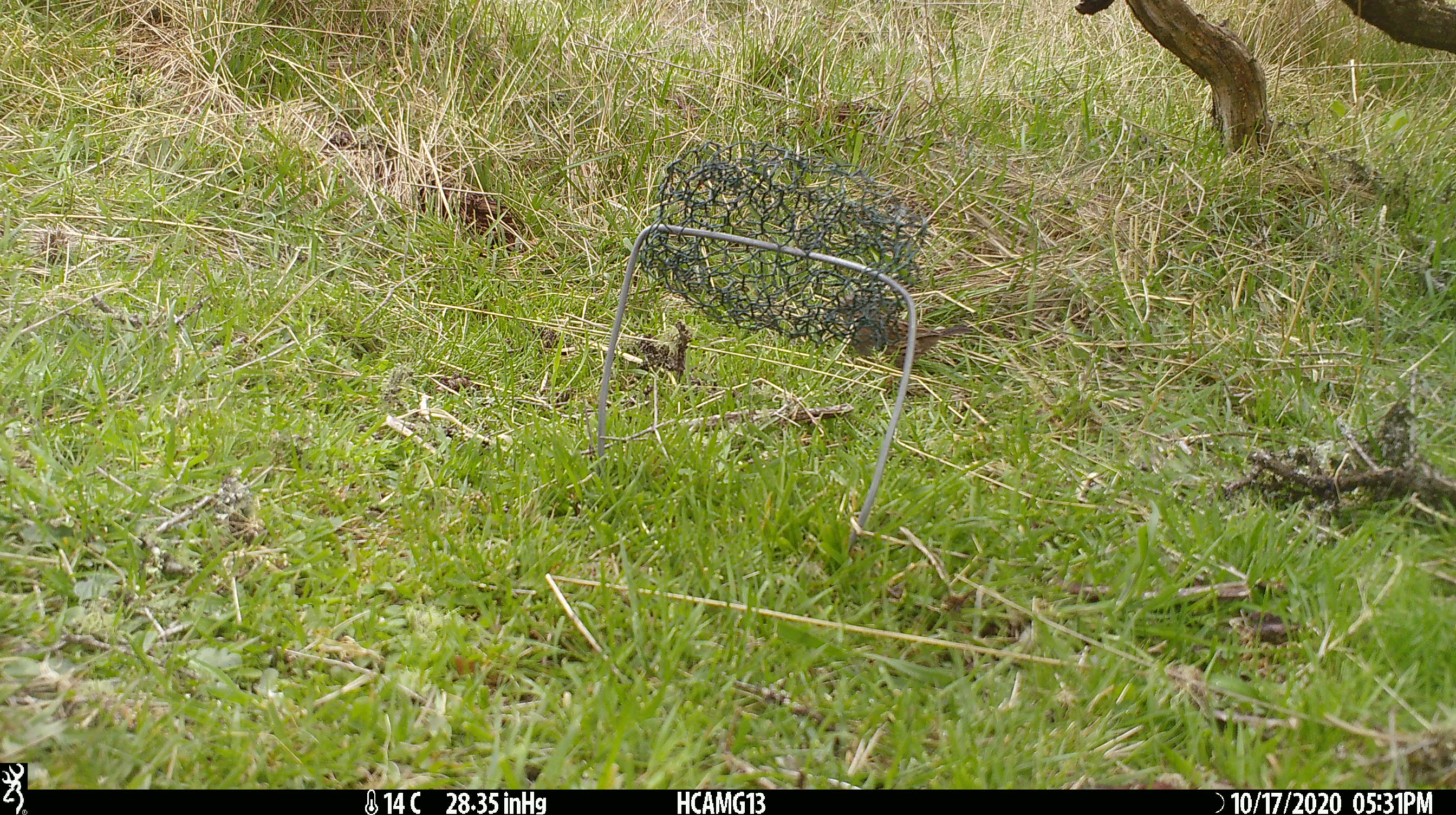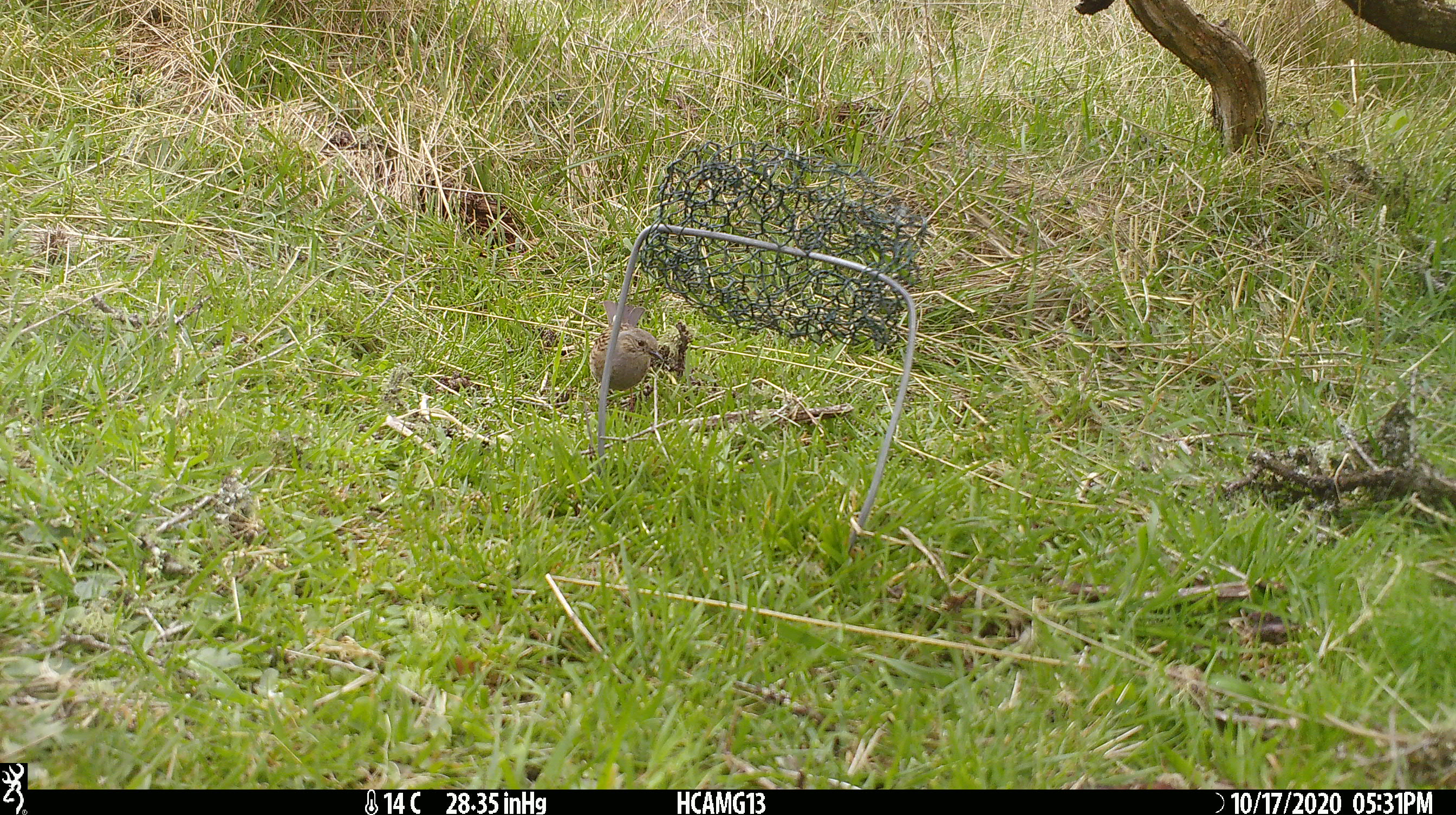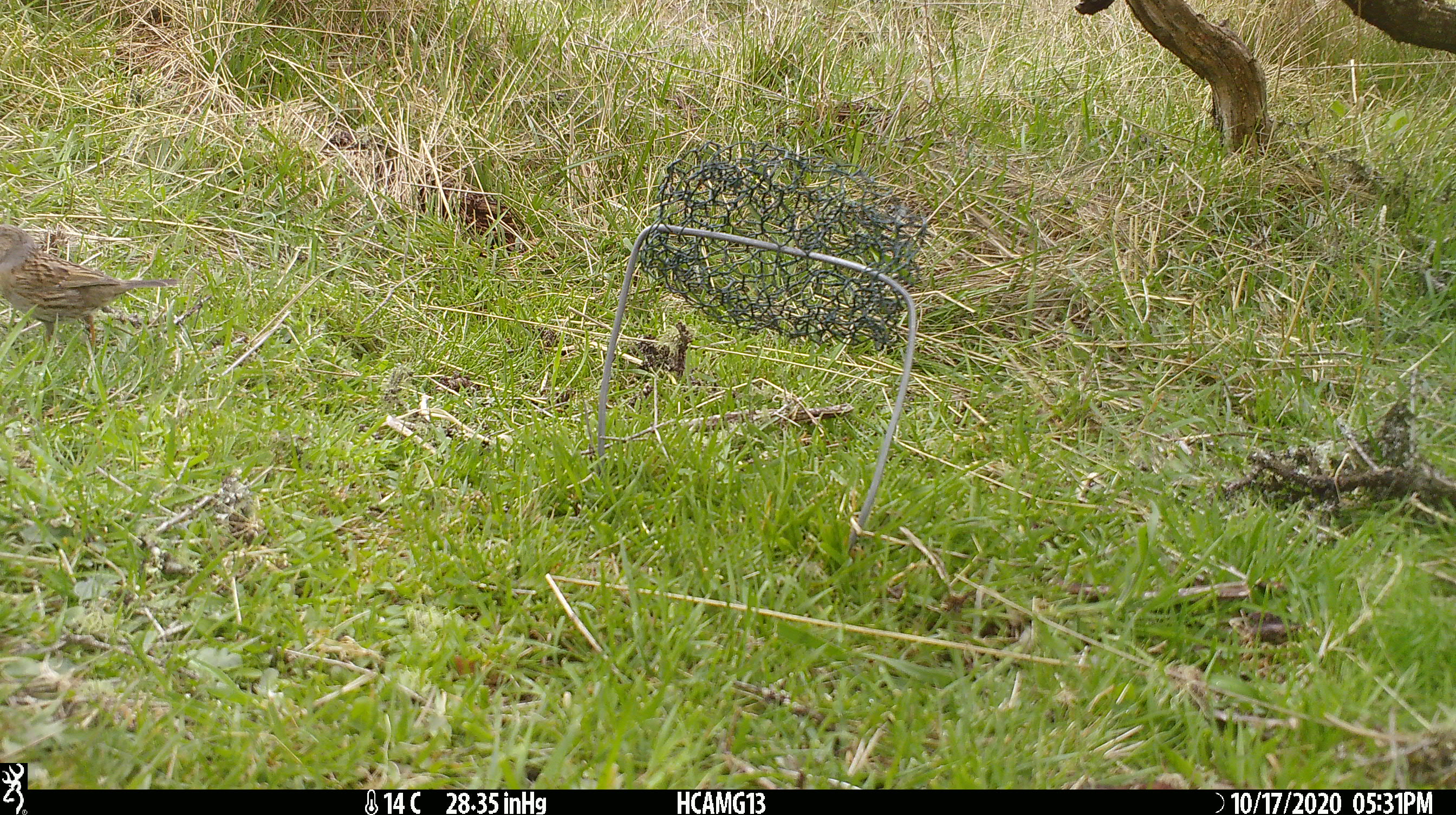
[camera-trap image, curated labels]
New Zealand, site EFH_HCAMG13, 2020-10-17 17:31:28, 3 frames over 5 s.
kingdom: Animalia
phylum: Chordata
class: Aves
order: Passeriformes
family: Prunellidae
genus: Prunella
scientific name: Prunella modularis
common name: dunnock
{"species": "dunnock (Prunella modularis)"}